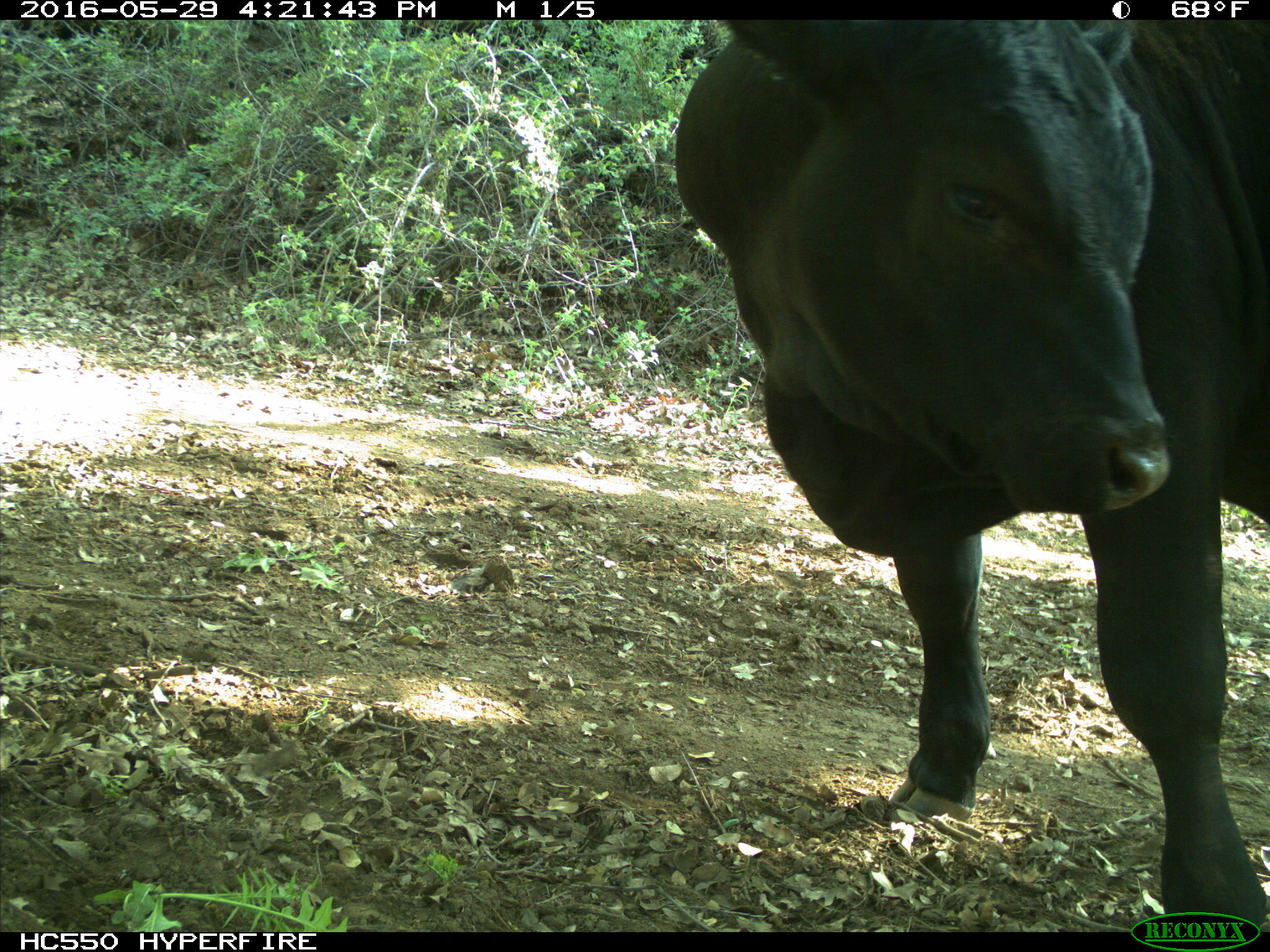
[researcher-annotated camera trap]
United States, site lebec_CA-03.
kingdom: Animalia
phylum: Chordata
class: Mammalia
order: Artiodactyla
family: Bovidae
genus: Bos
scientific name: Bos taurus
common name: domestic cow